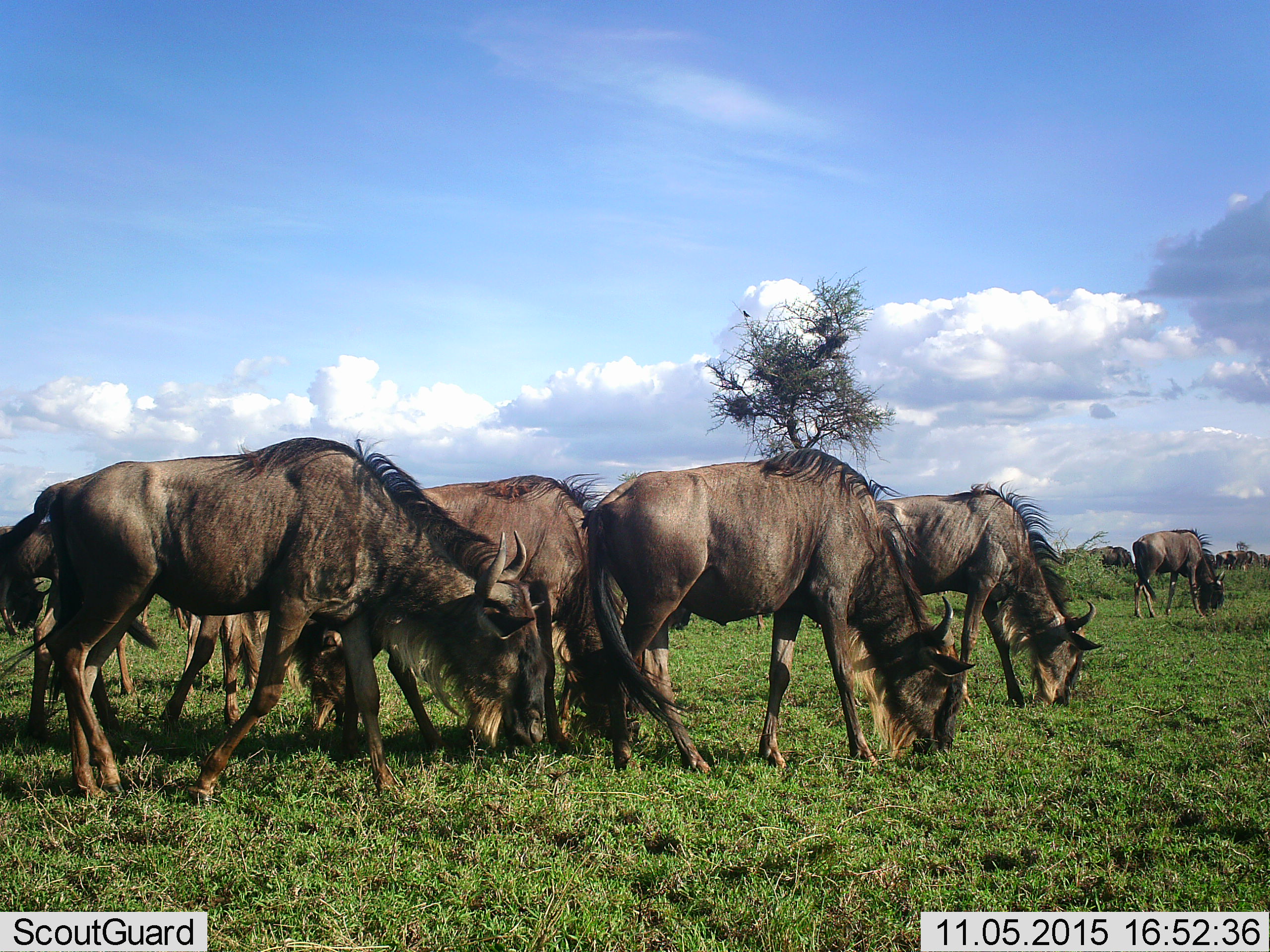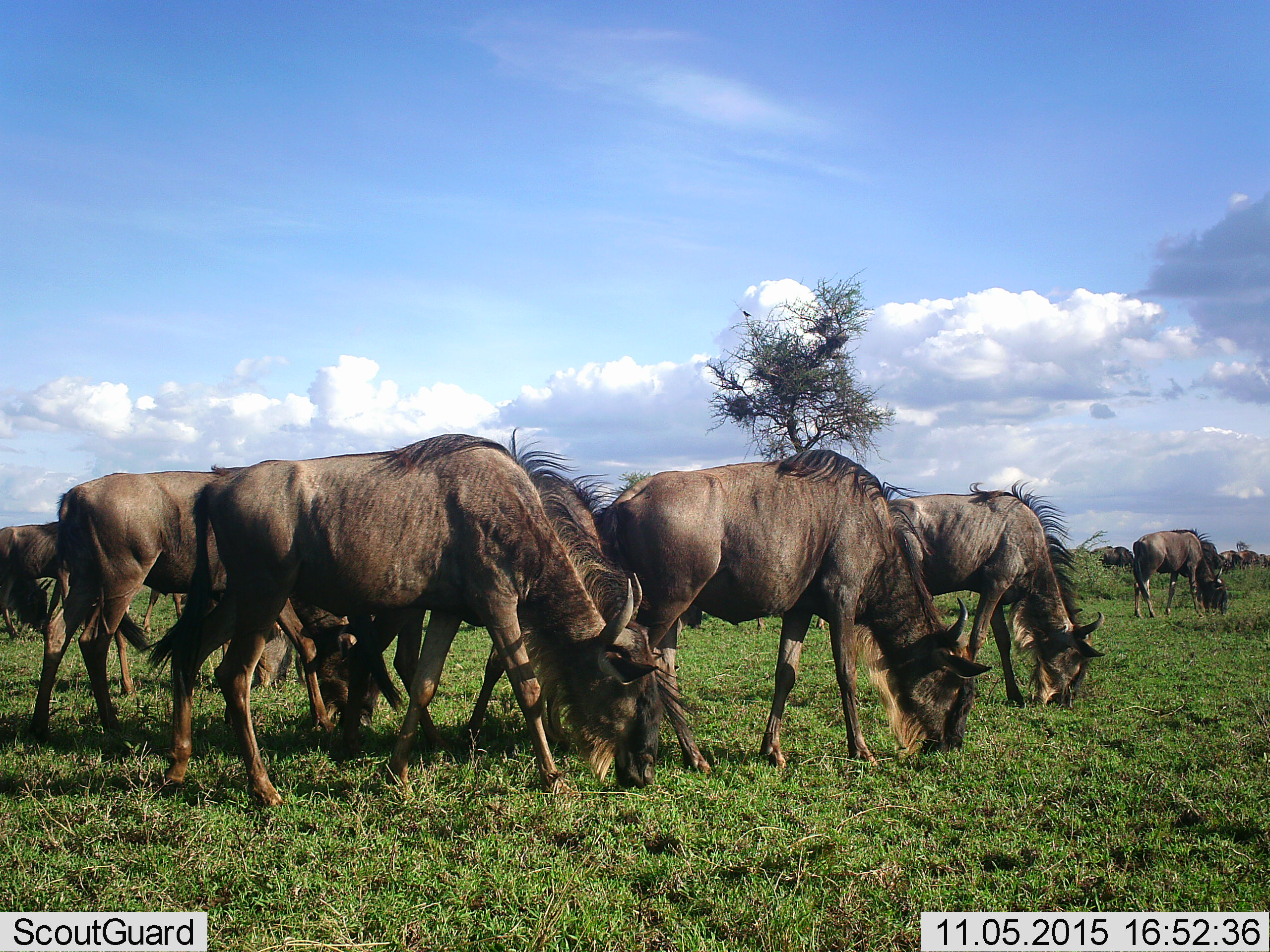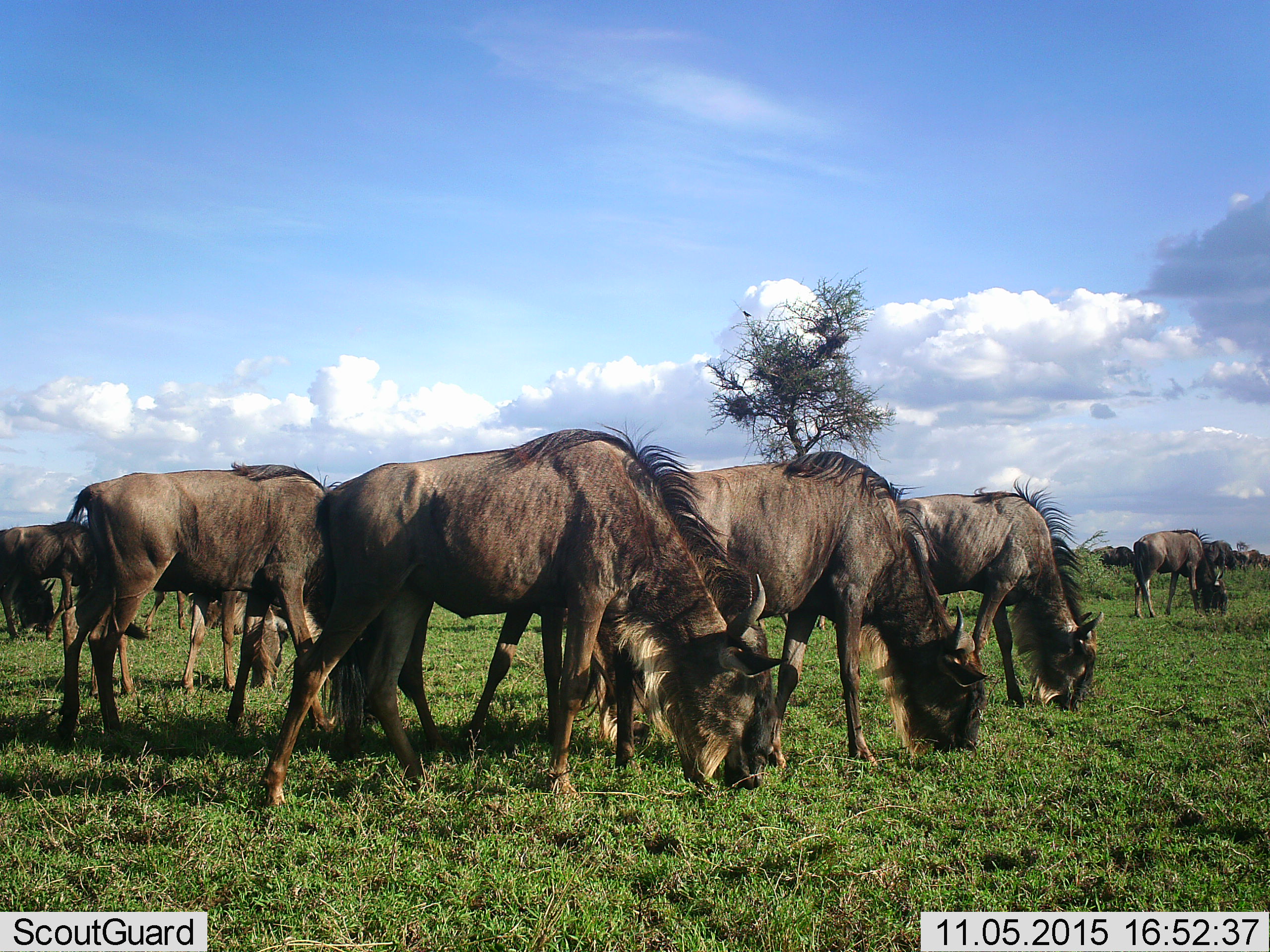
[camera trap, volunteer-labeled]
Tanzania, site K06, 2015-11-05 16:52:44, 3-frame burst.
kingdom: Animalia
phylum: Chordata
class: Mammalia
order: Artiodactyla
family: Bovidae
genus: Connochaetes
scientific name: Connochaetes taurinus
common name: blue wildebeest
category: wildebeest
Wildebeest (blue wildebeest) (Connochaetes taurinus), count 11-50. Behavior (volunteer vote fractions): standing 40%, resting 10%, moving 80%, interacting 10%. Young present (vote fraction): 10%. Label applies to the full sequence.